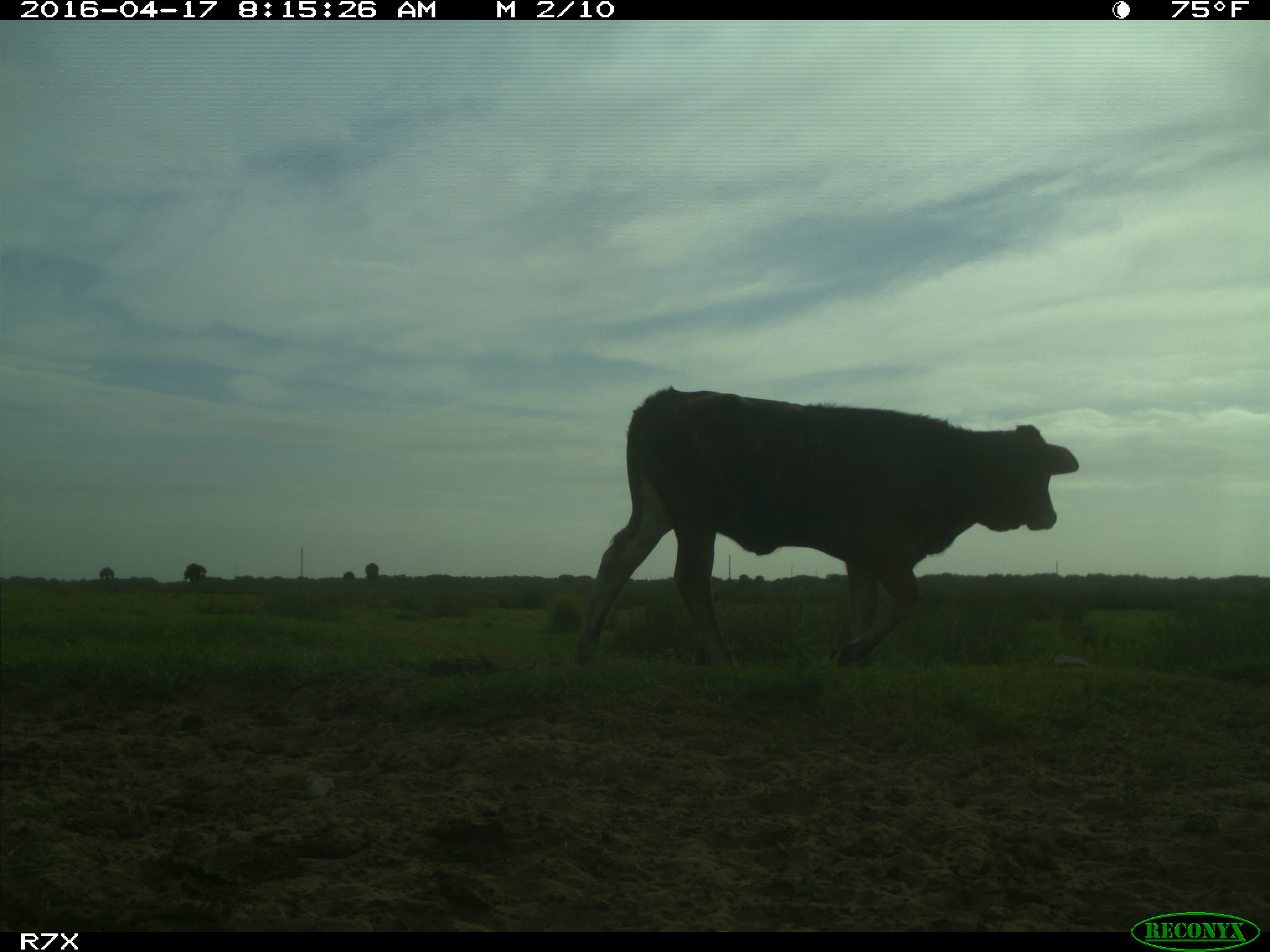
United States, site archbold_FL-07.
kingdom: Animalia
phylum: Chordata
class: Mammalia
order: Artiodactyla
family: Bovidae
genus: Bos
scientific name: Bos taurus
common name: domestic cow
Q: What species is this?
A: Bos taurus (domestic cow).